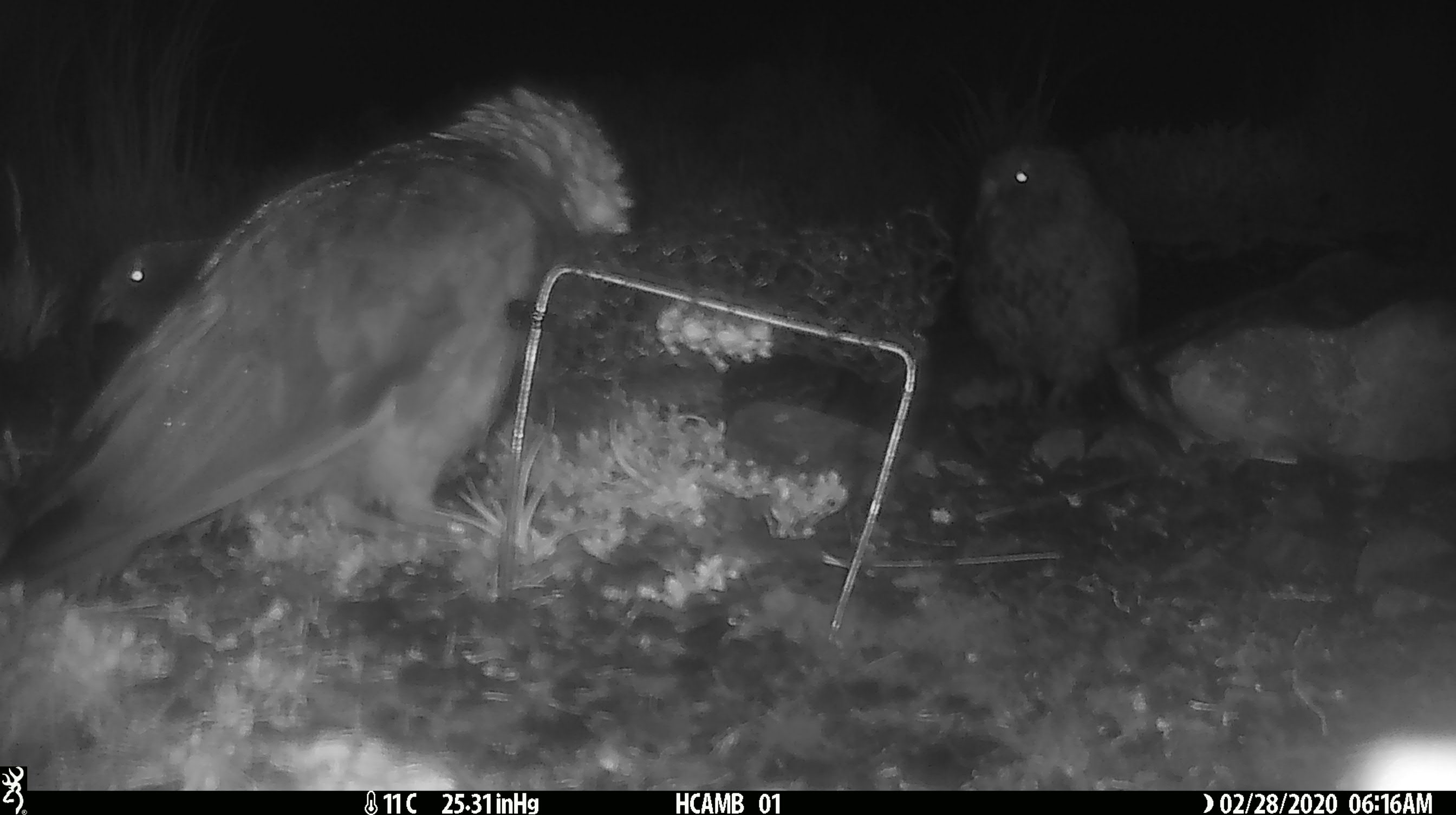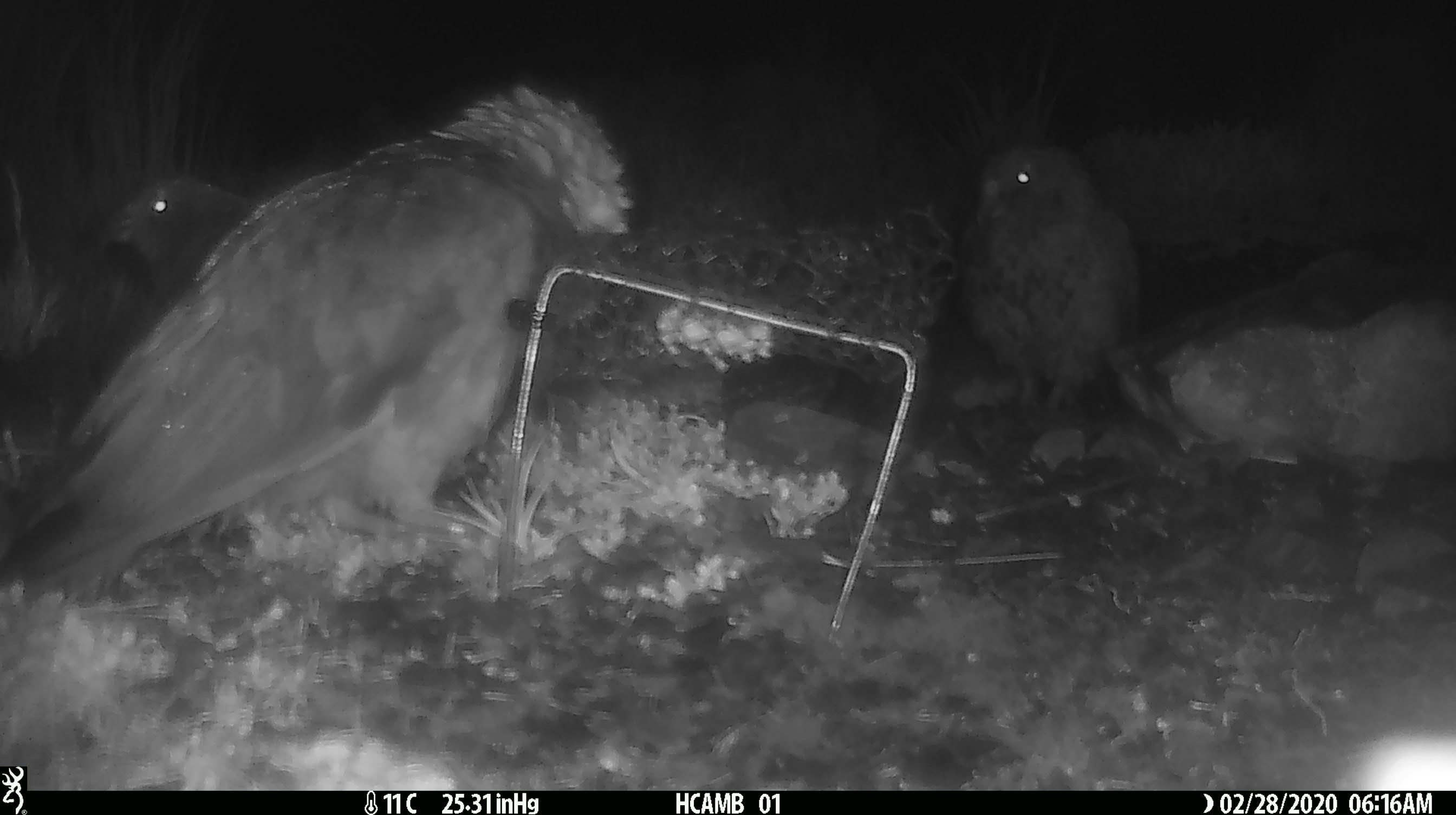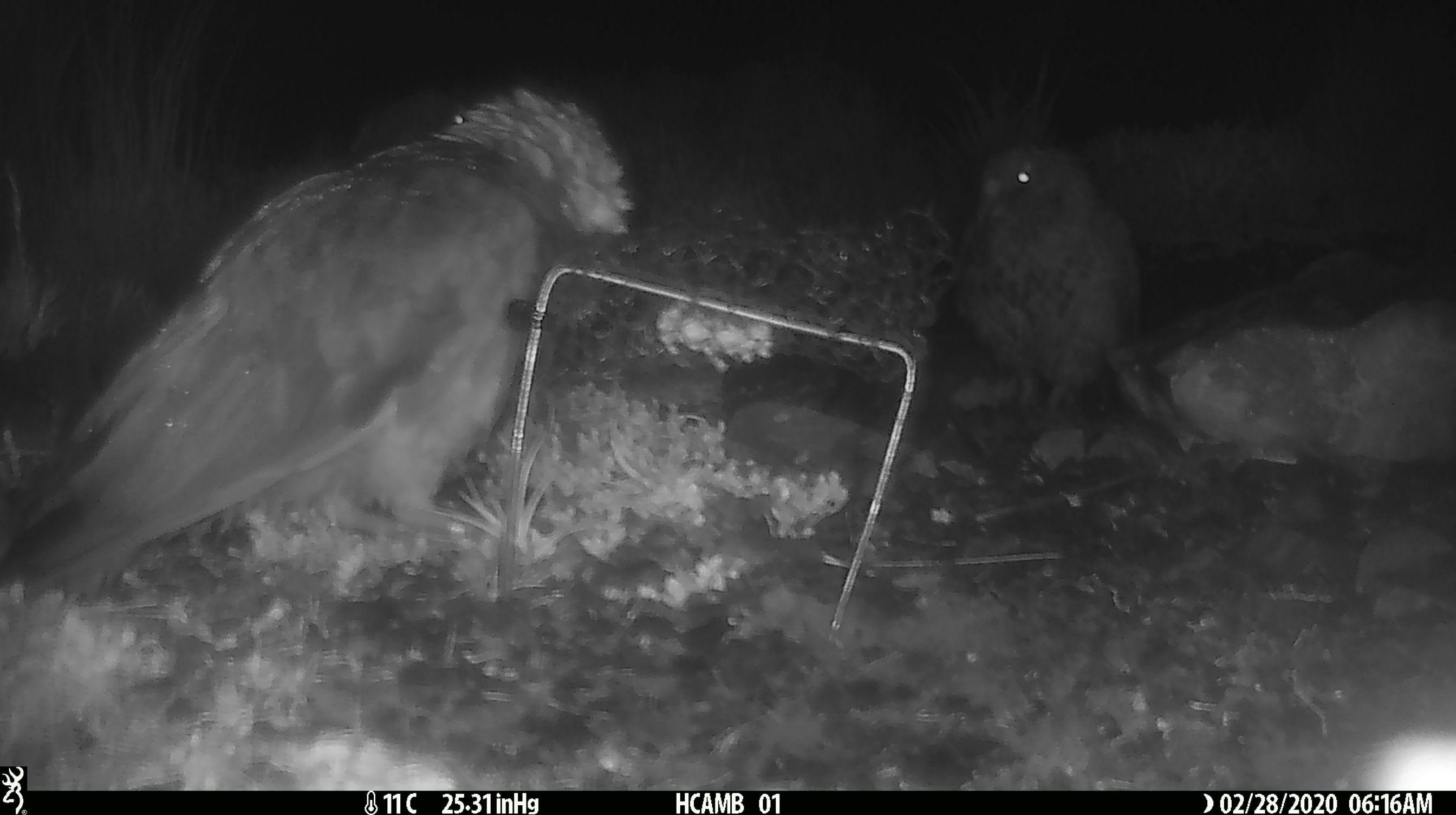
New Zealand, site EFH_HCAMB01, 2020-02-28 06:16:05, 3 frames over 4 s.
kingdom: Animalia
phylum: Chordata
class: Aves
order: Psittaciformes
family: Strigopidae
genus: Nestor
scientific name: Nestor notabilis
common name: kea